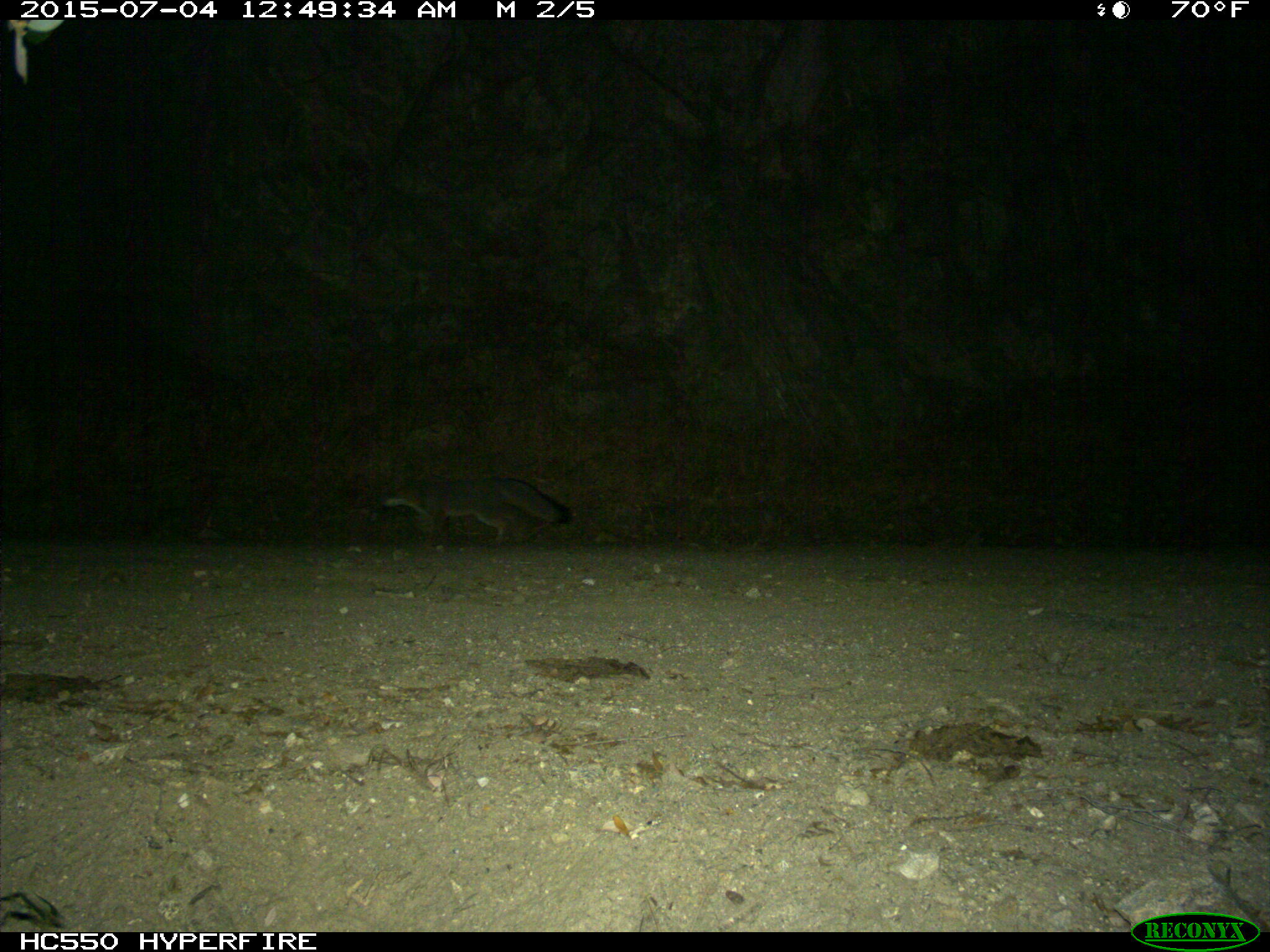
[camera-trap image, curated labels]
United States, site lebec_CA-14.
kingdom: Animalia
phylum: Chordata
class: Mammalia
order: Carnivora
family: Canidae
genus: Urocyon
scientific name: Urocyon cinereoargenteus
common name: gray fox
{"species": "Urocyon cinereoargenteus (gray fox)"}